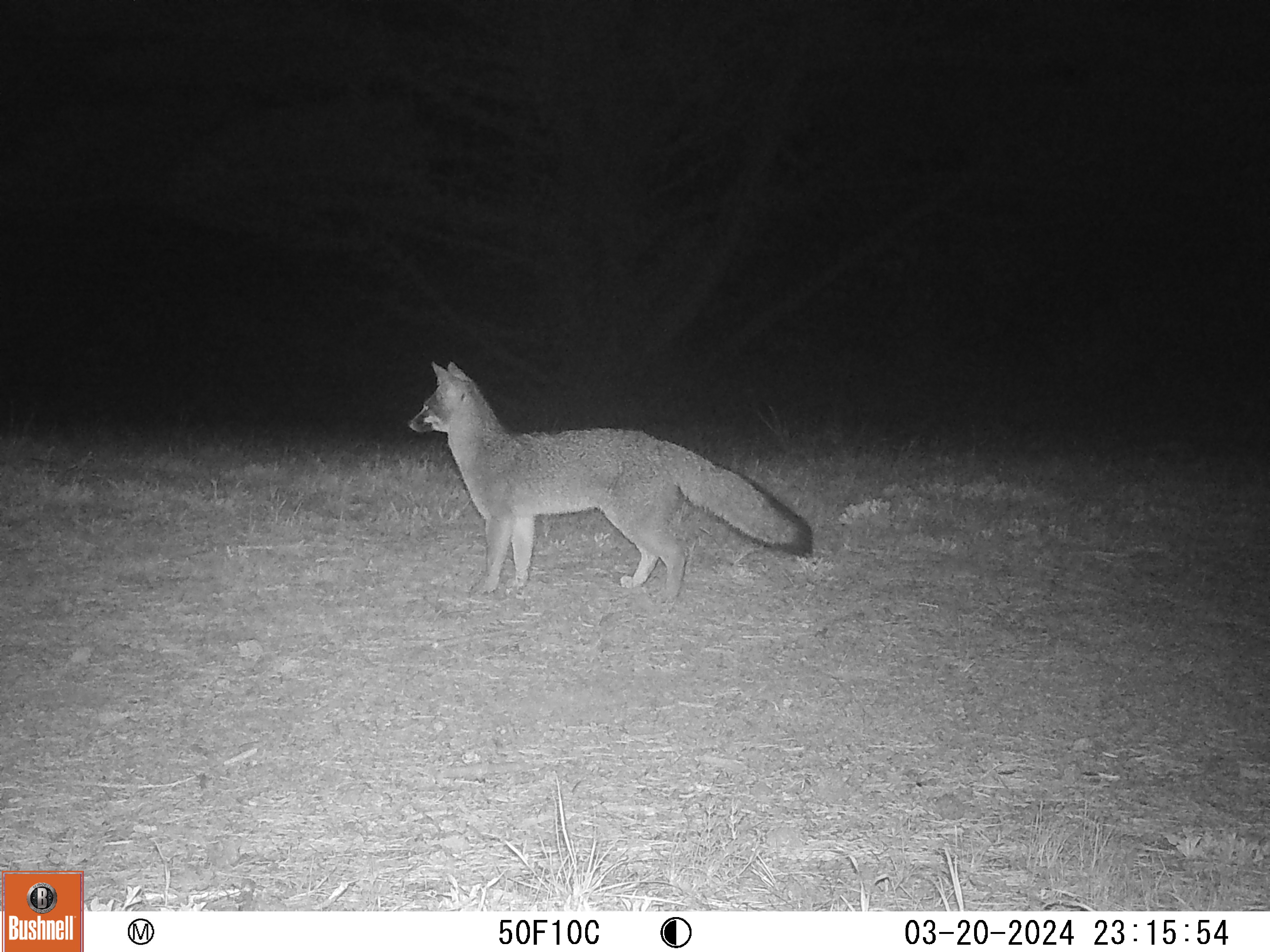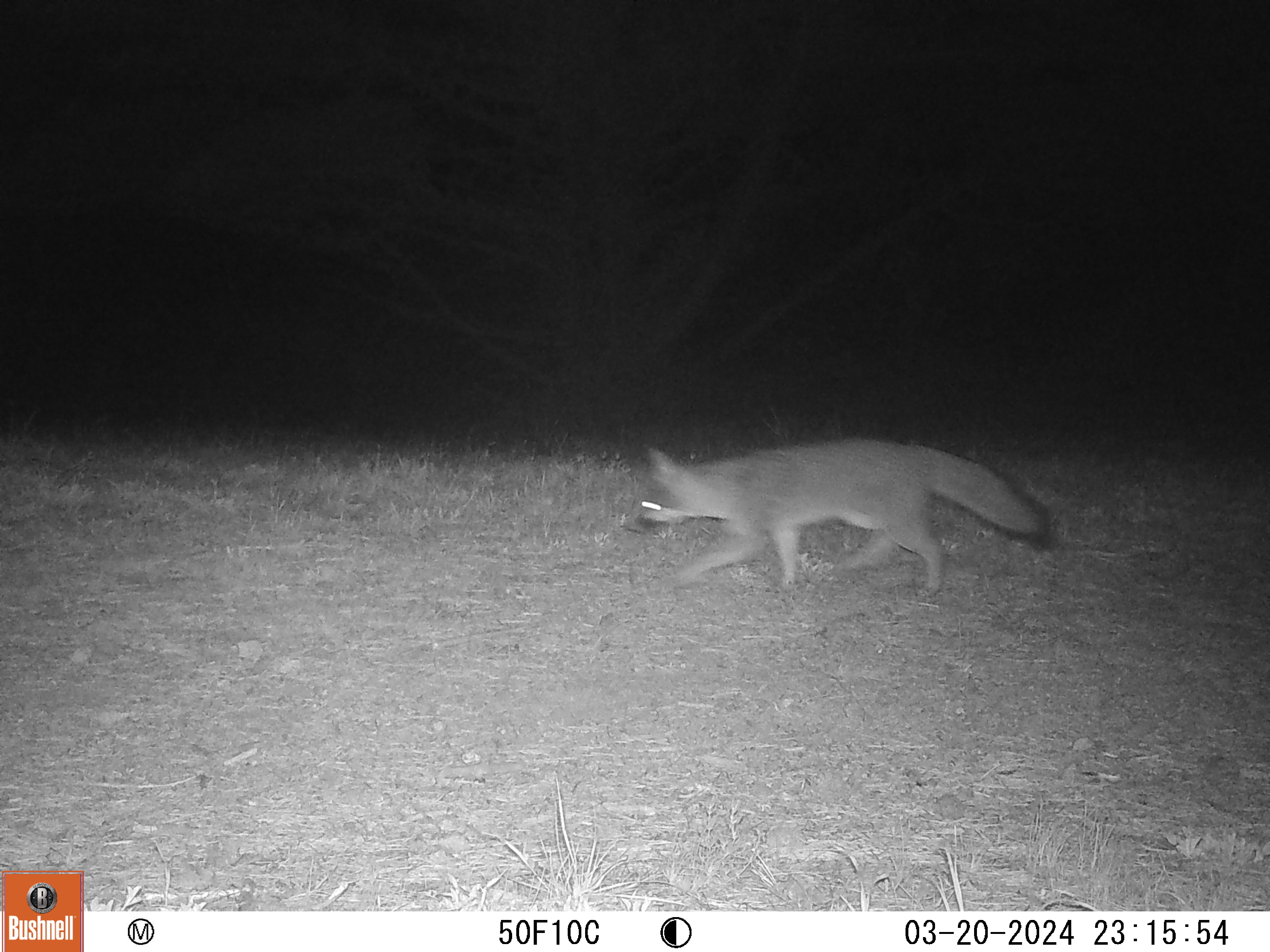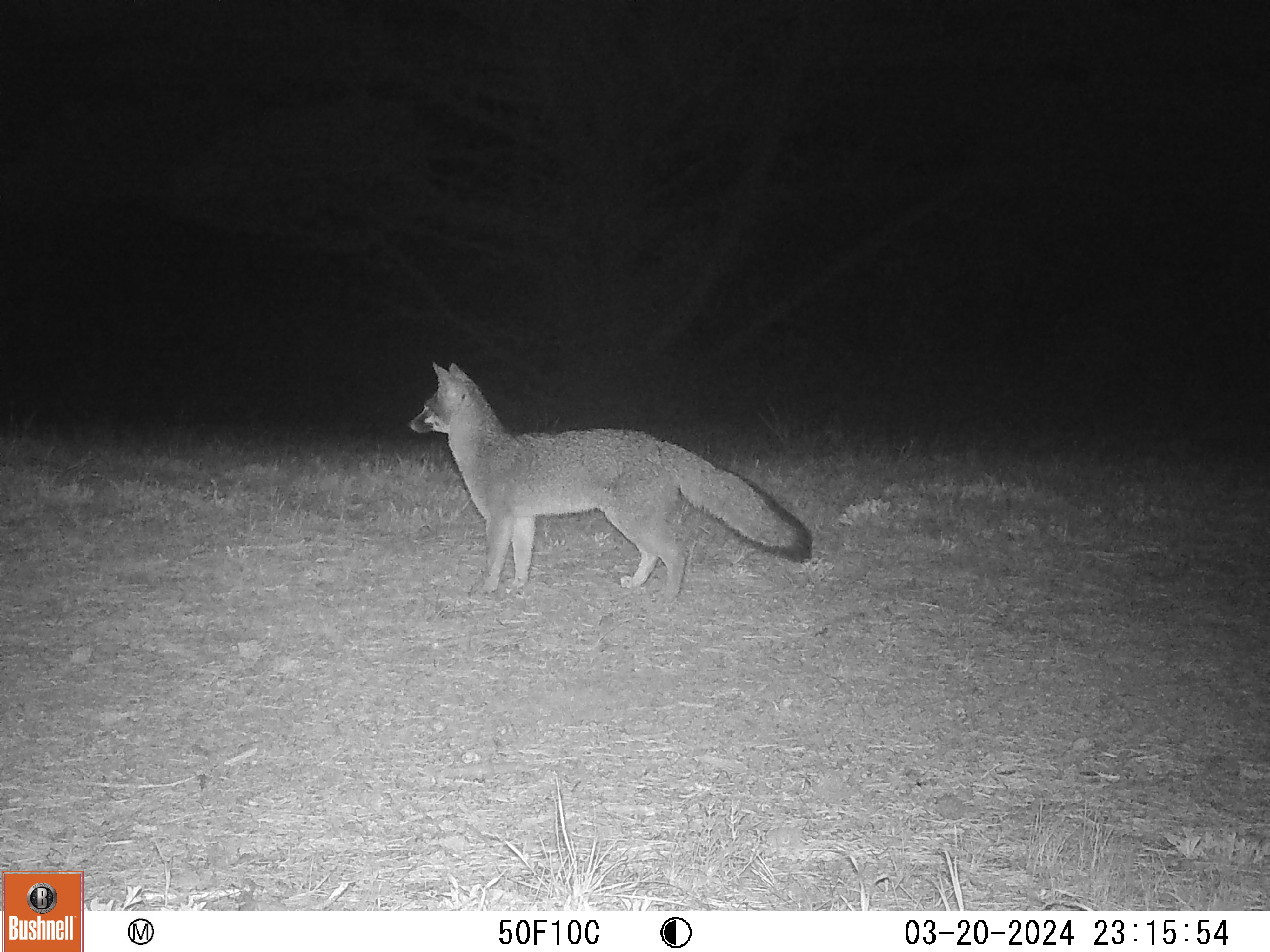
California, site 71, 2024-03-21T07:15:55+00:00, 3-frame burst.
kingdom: Animalia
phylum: Chordata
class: Mammalia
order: Carnivora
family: Canidae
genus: Urocyon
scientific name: Urocyon cinereoargenteus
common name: gray fox